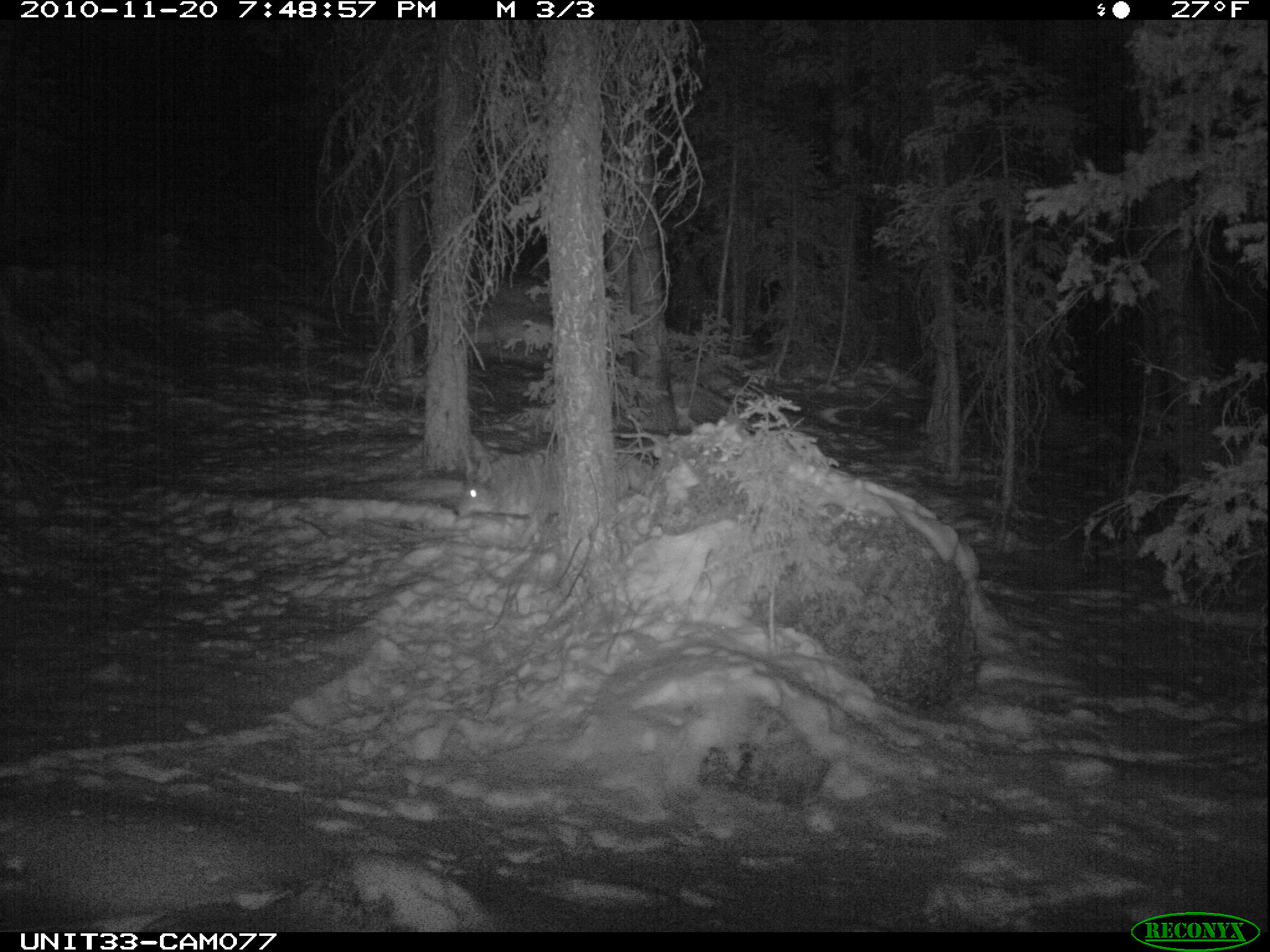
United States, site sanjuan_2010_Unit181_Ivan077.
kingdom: Animalia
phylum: Chordata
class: Mammalia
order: Carnivora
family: Canidae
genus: Canis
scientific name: Canis latrans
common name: coyote